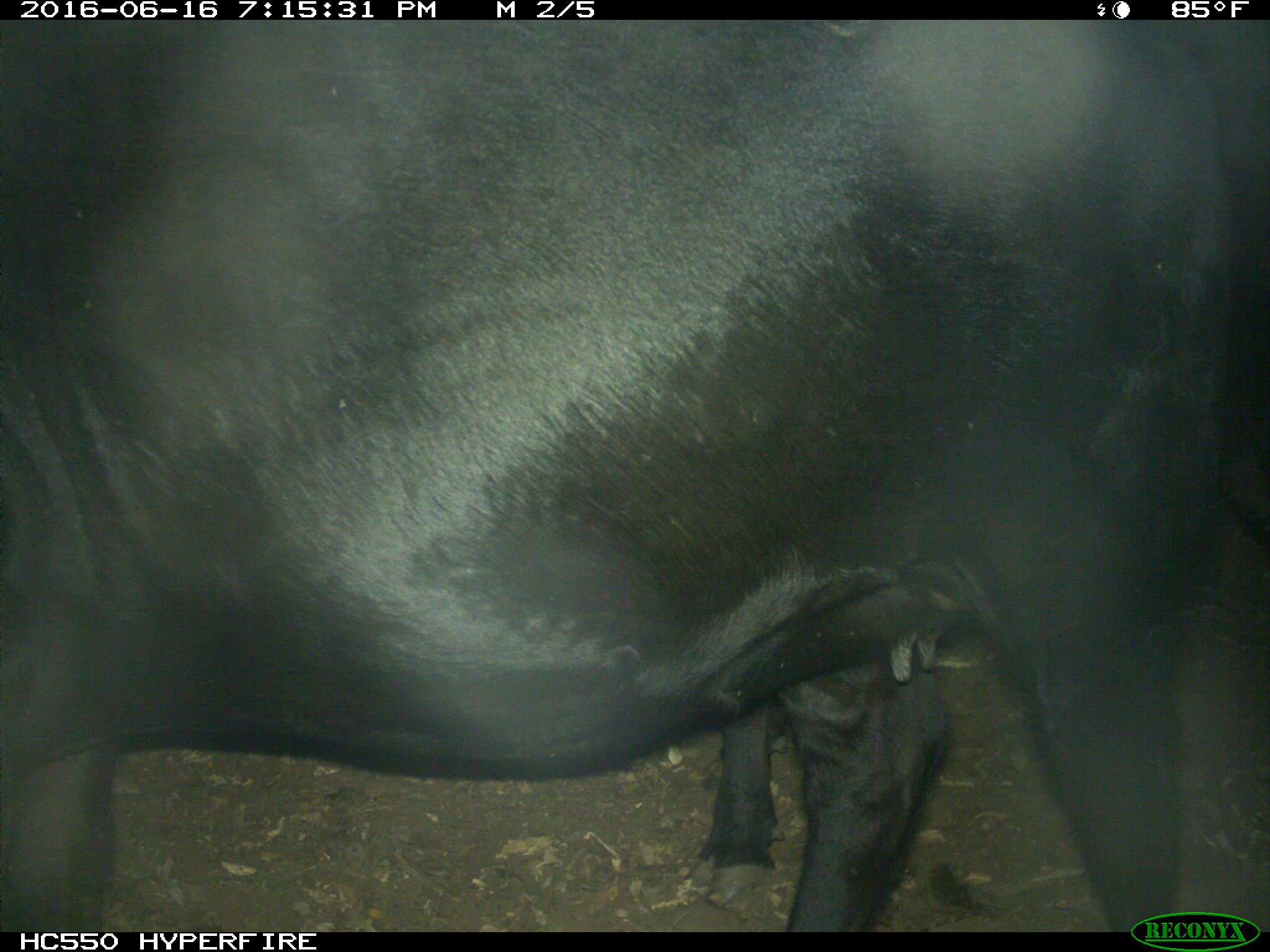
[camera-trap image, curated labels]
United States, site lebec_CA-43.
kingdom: Animalia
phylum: Chordata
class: Mammalia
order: Artiodactyla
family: Bovidae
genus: Bos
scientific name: Bos taurus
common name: domestic cow